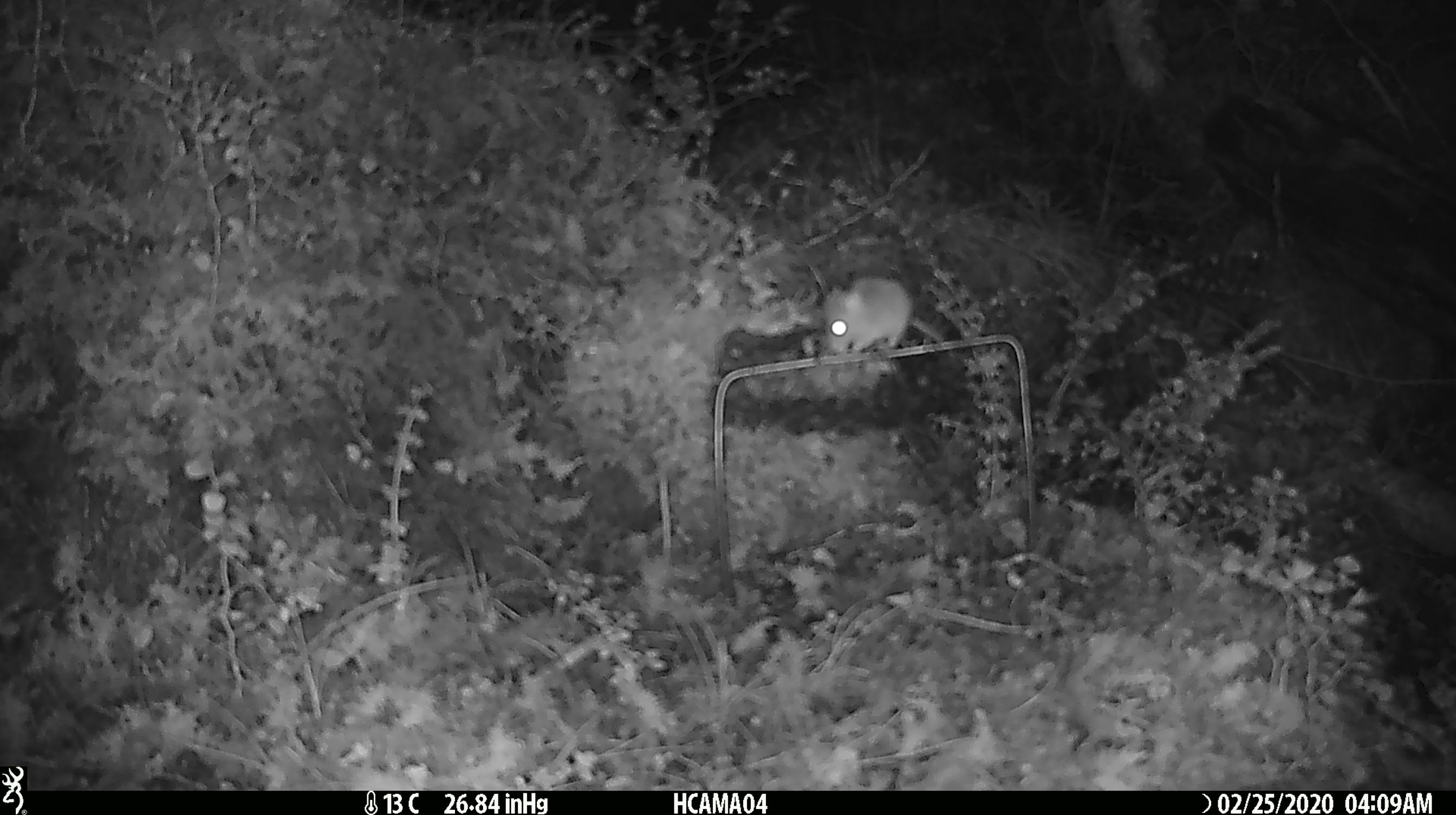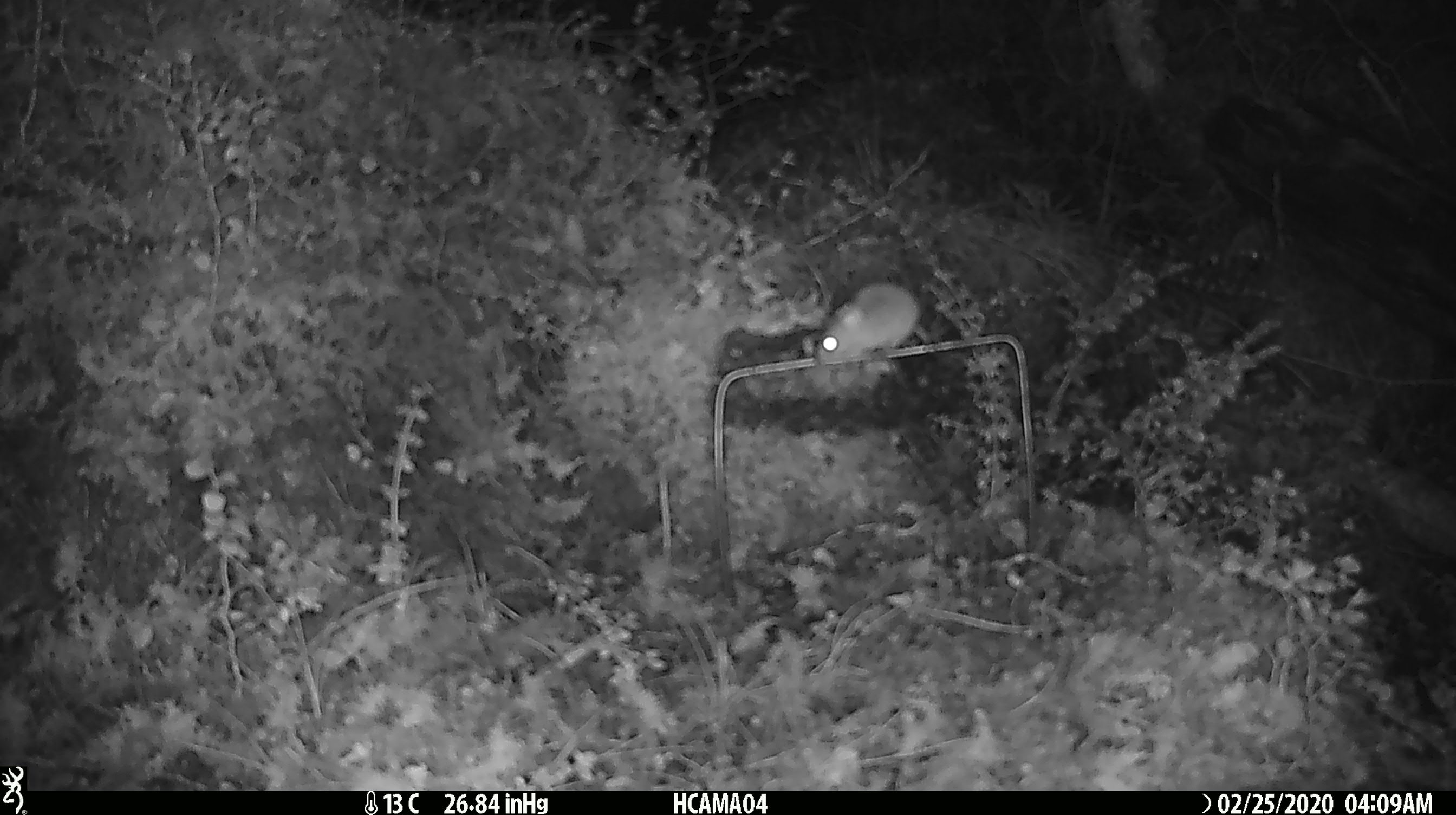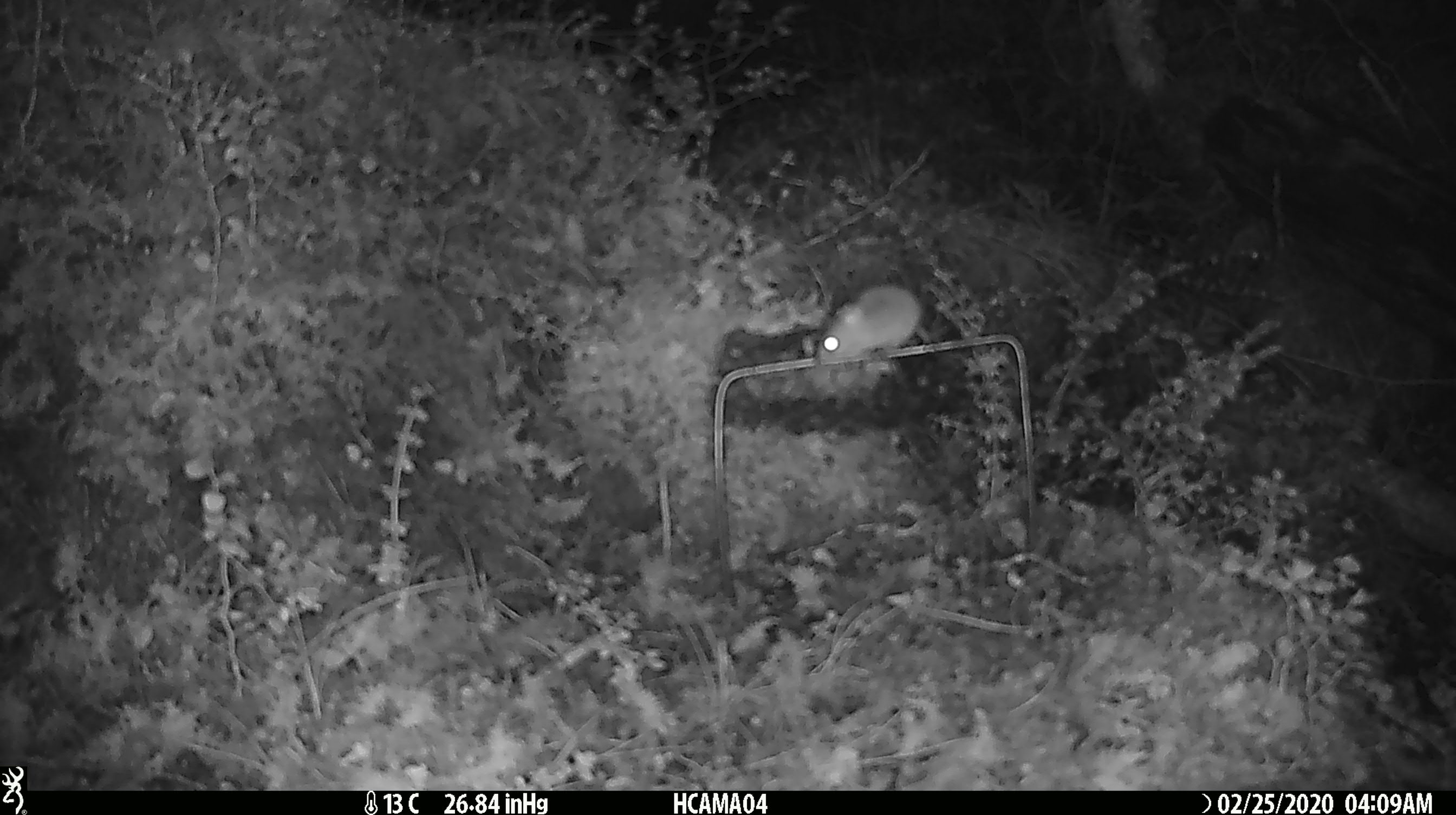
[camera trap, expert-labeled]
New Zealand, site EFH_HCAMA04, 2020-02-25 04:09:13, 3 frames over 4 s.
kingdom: Animalia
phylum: Chordata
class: Mammalia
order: Rodentia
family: Muridae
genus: Mus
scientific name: Mus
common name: mouse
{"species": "mouse (Mus)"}